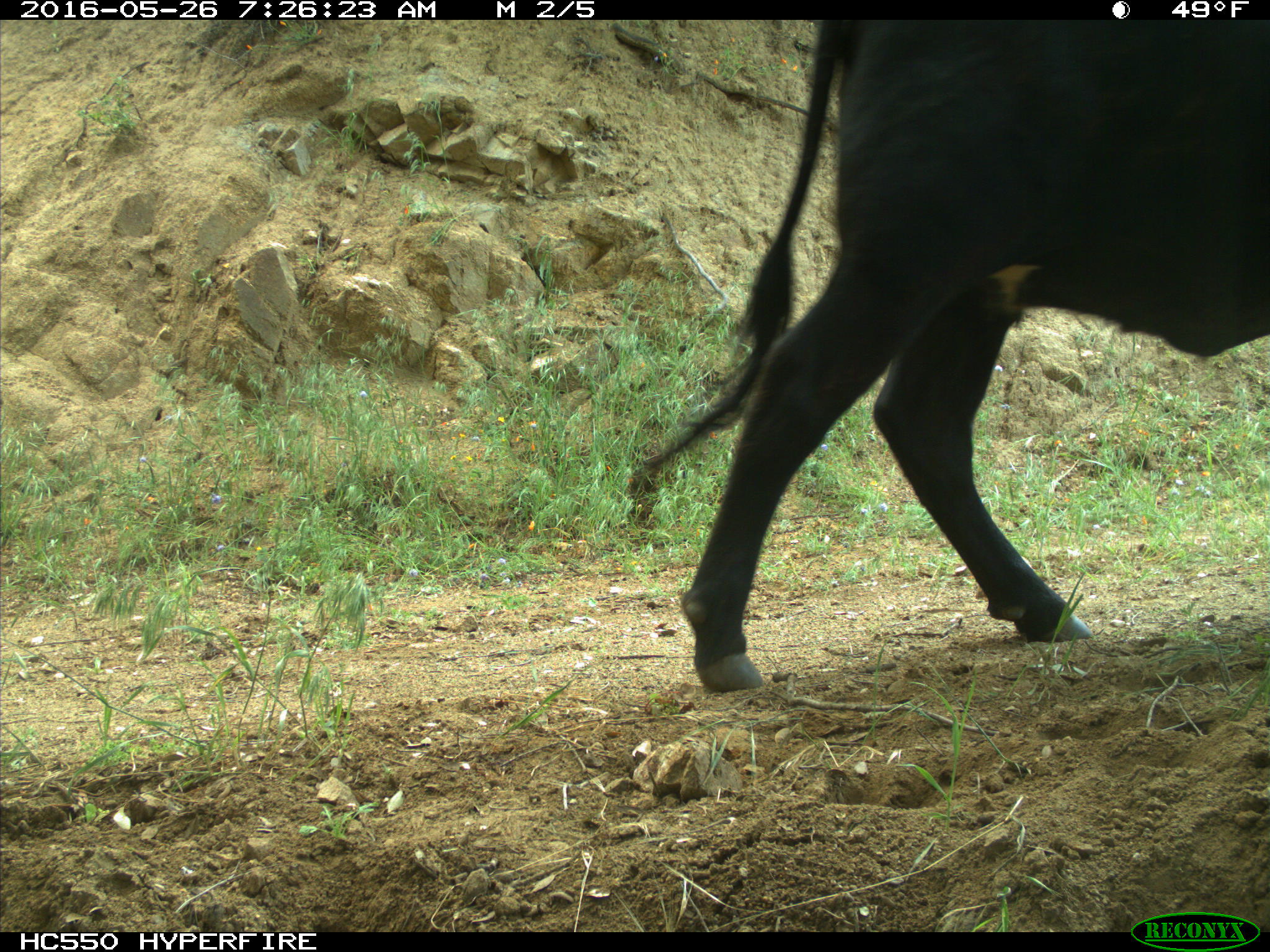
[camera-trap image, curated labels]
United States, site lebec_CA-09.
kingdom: Animalia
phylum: Chordata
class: Mammalia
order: Artiodactyla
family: Bovidae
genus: Bos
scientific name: Bos taurus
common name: domestic cow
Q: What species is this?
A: Bos taurus (domestic cow).